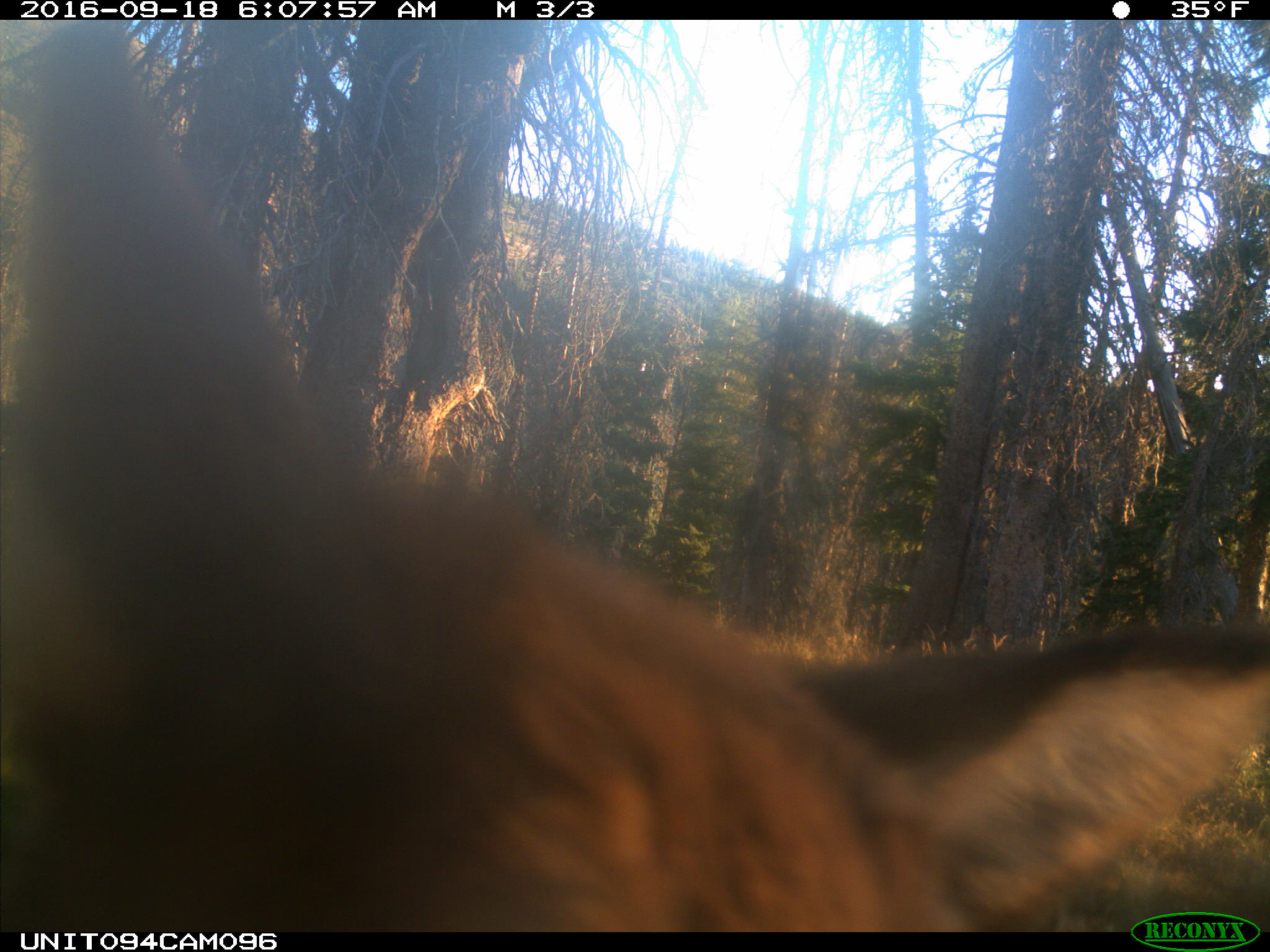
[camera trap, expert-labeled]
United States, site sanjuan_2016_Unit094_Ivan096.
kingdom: Animalia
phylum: Chordata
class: Mammalia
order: Artiodactyla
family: Cervidae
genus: Cervus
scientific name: Cervus elaphus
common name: red deer